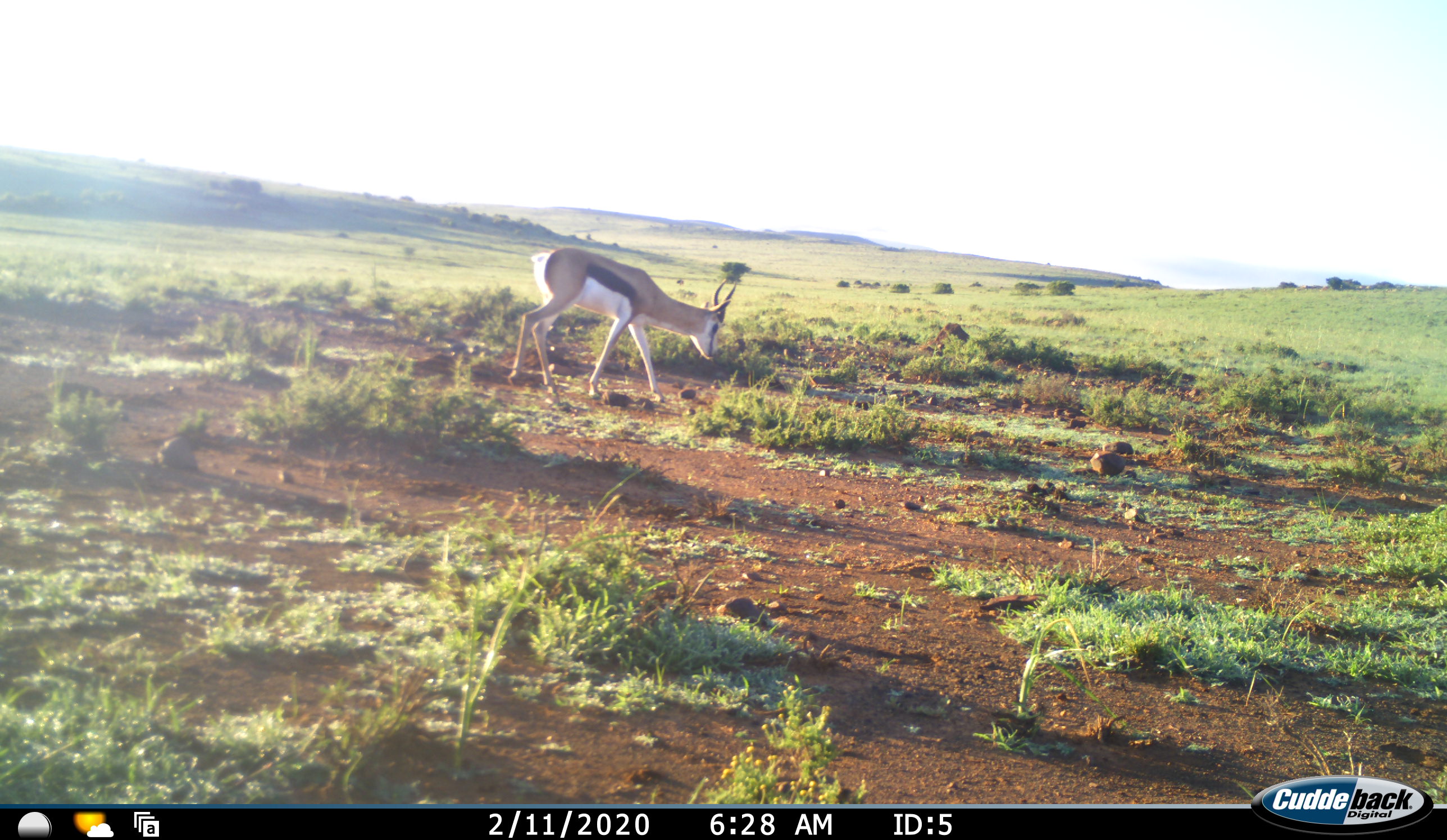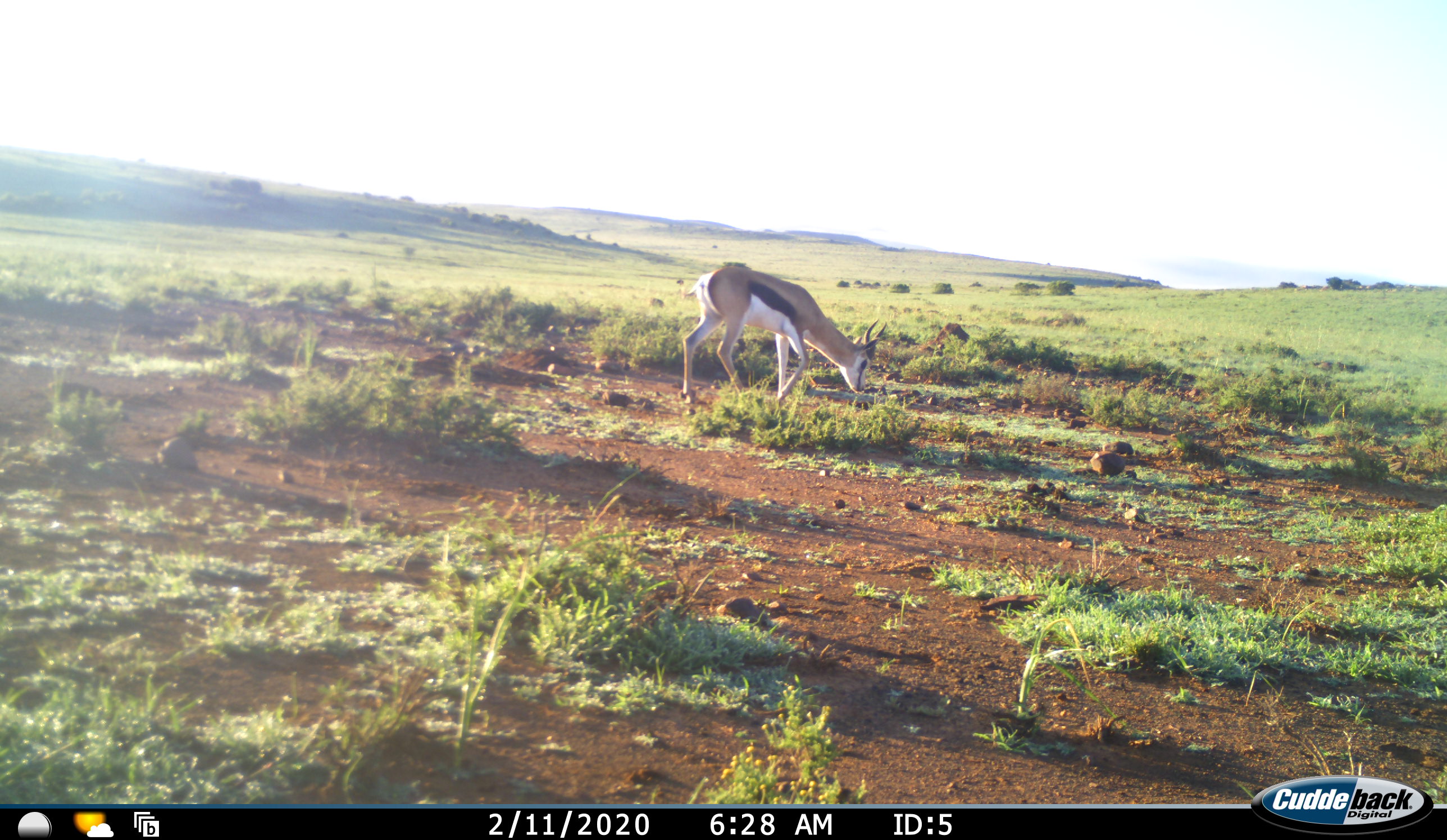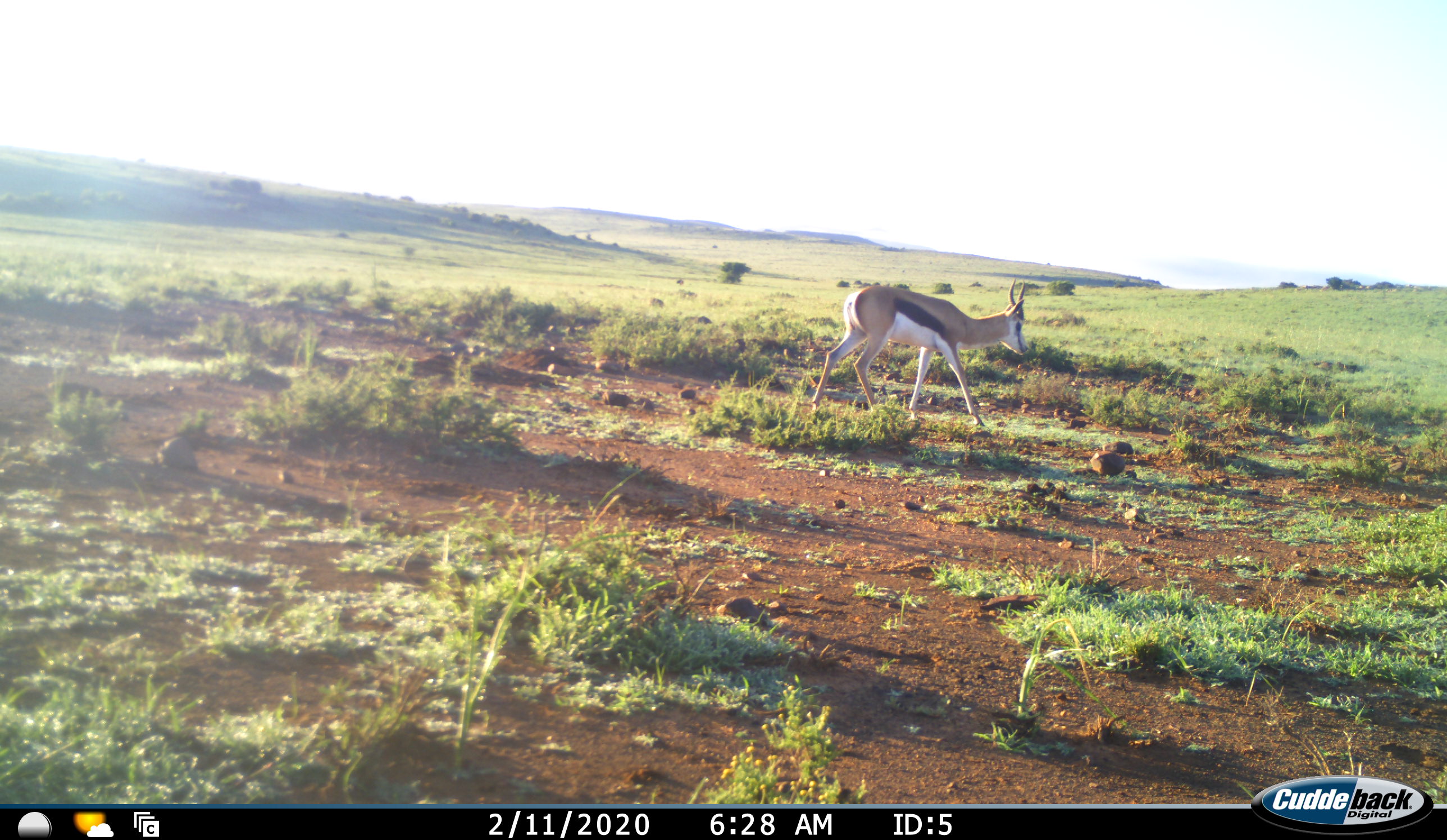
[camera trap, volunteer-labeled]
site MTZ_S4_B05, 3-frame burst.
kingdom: Animalia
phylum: Chordata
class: Mammalia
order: Artiodactyla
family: Bovidae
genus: Antidorcas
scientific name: Antidorcas marsupialis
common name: springbok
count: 1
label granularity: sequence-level